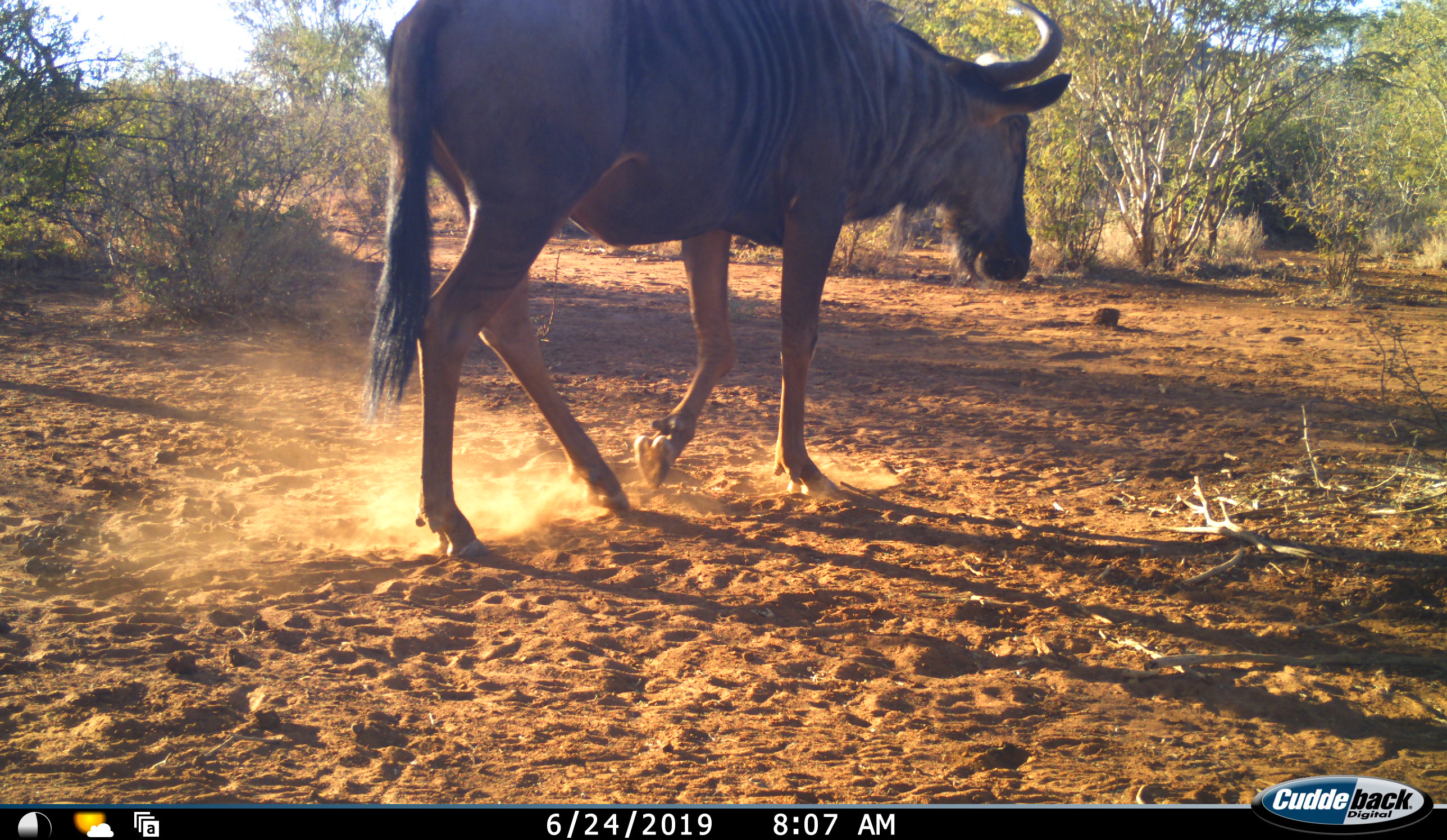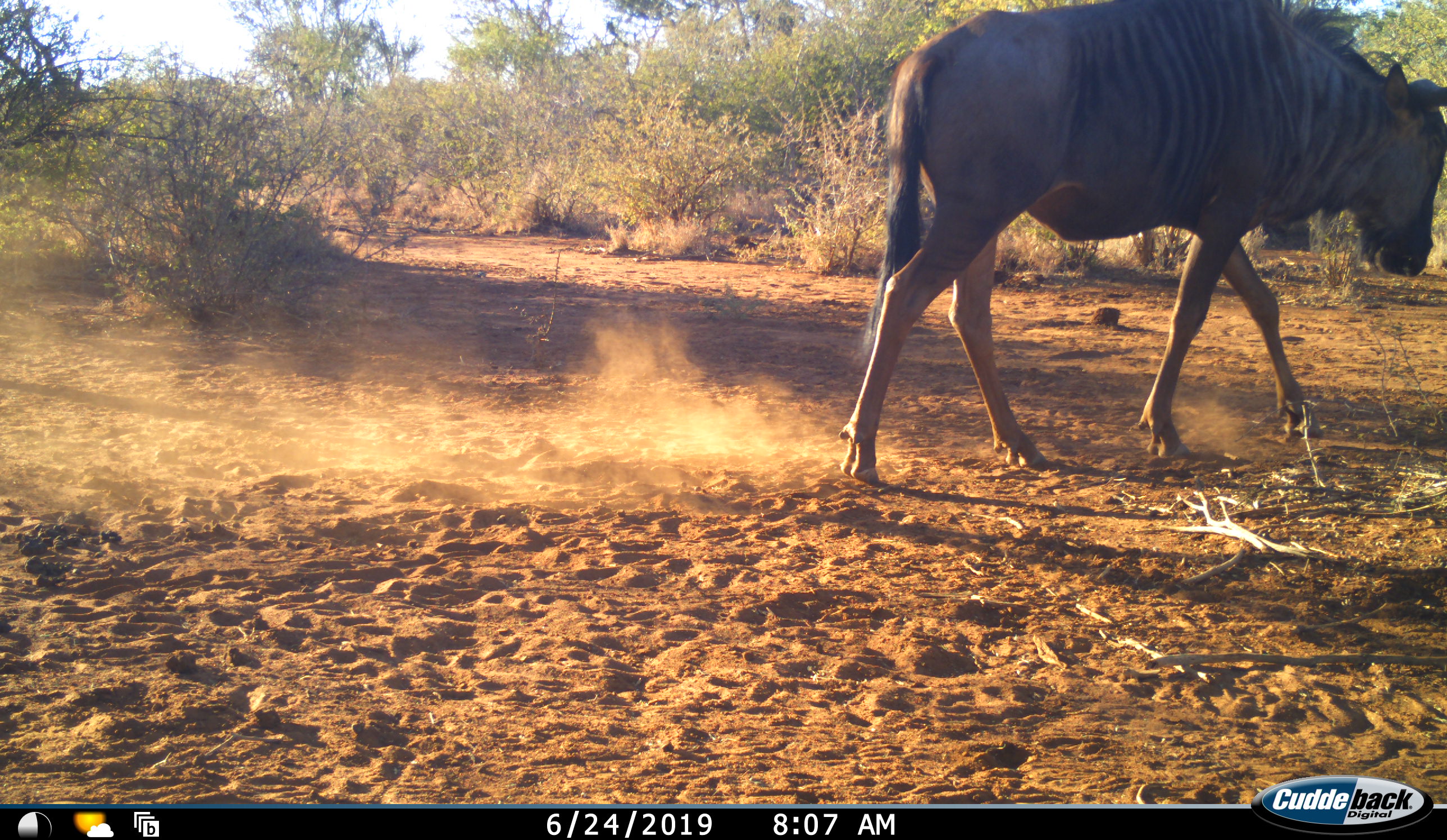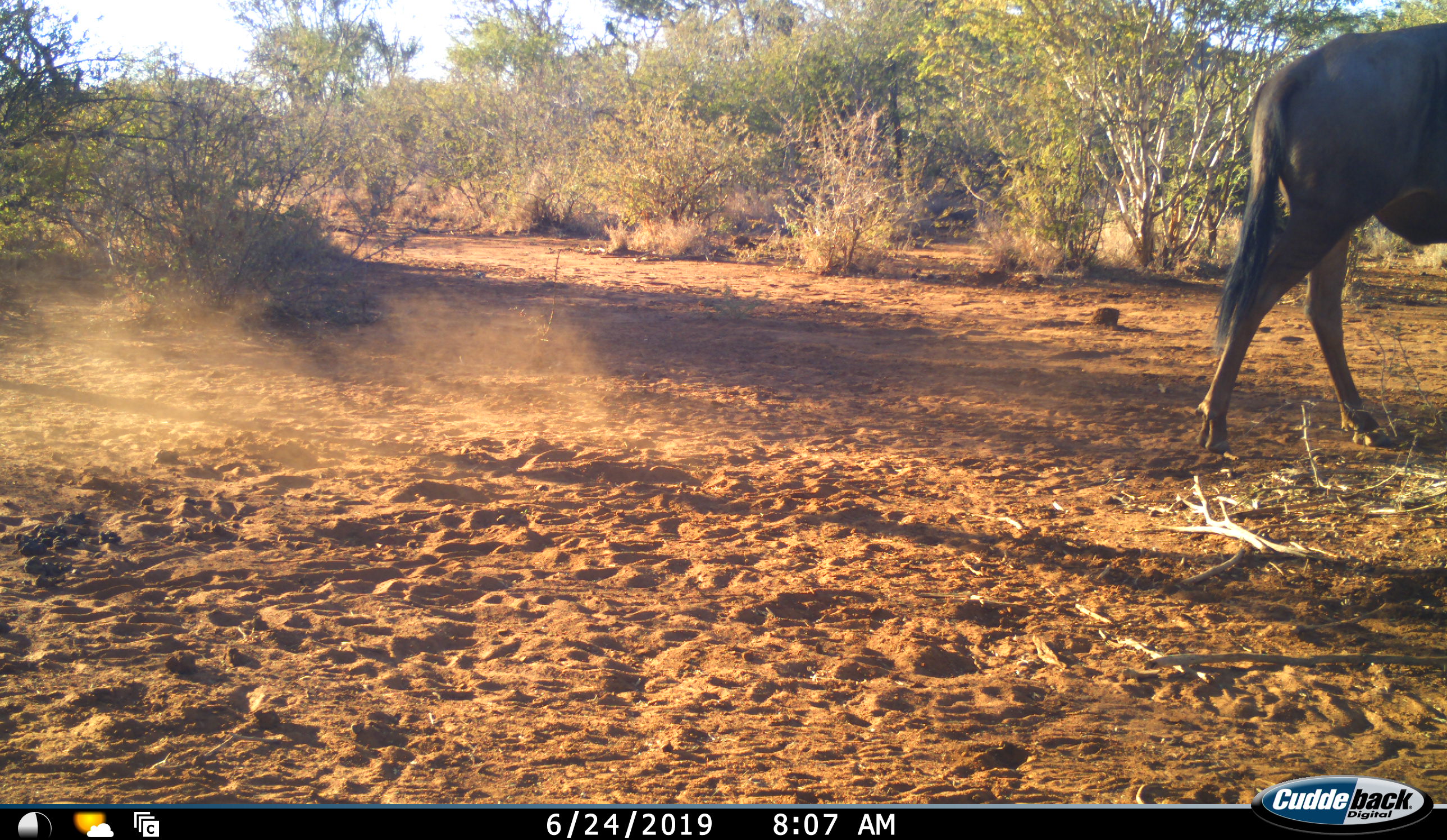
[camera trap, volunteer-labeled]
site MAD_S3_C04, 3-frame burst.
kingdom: Animalia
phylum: Chordata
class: Mammalia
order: Artiodactyla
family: Bovidae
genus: Connochaetes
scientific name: Connochaetes taurinus taurinus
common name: blue wildebeest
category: wildebeestblue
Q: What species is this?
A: Wildebeestblue (blue wildebeest) (Connochaetes taurinus taurinus).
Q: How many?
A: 1.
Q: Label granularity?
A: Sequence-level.